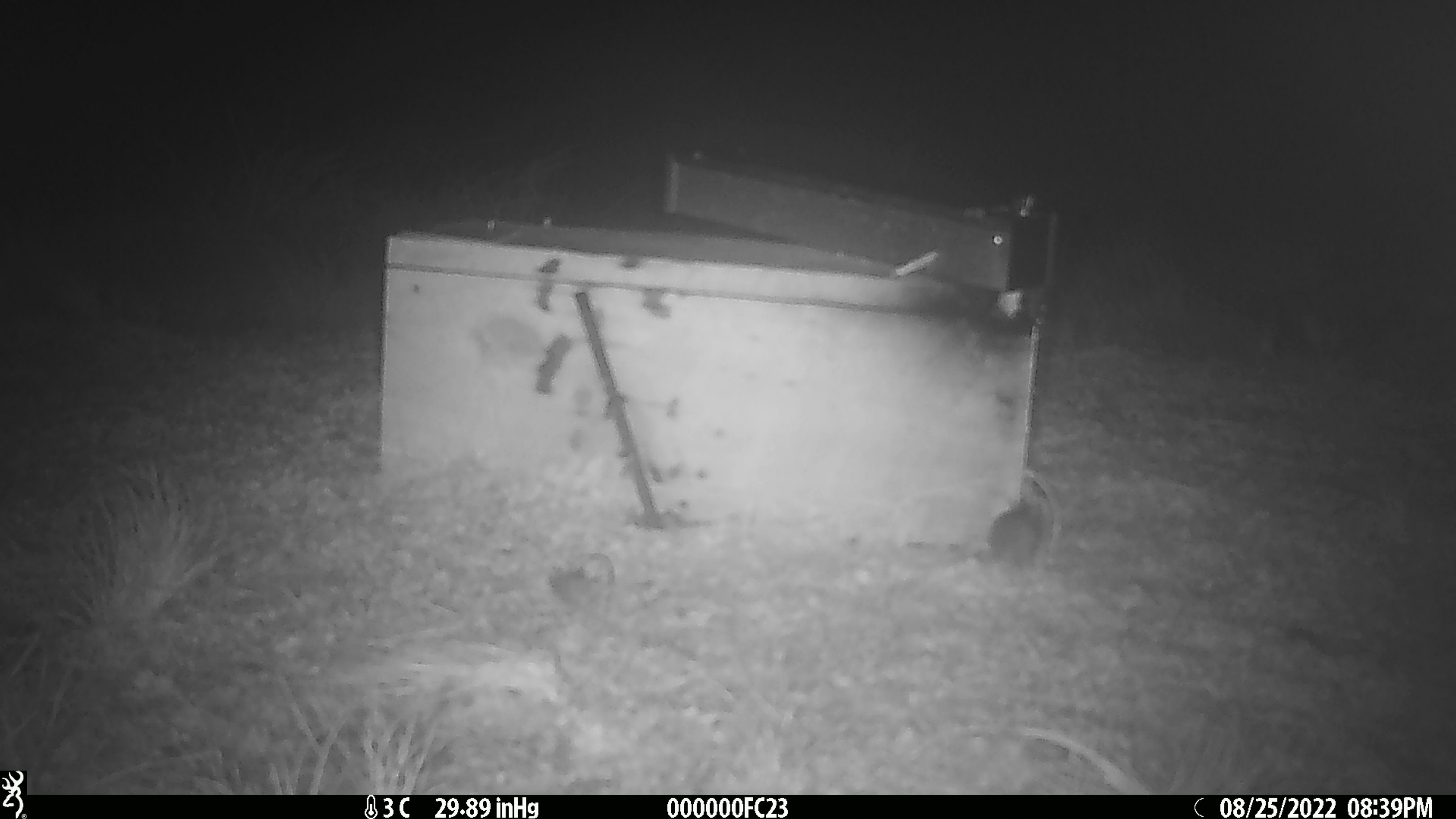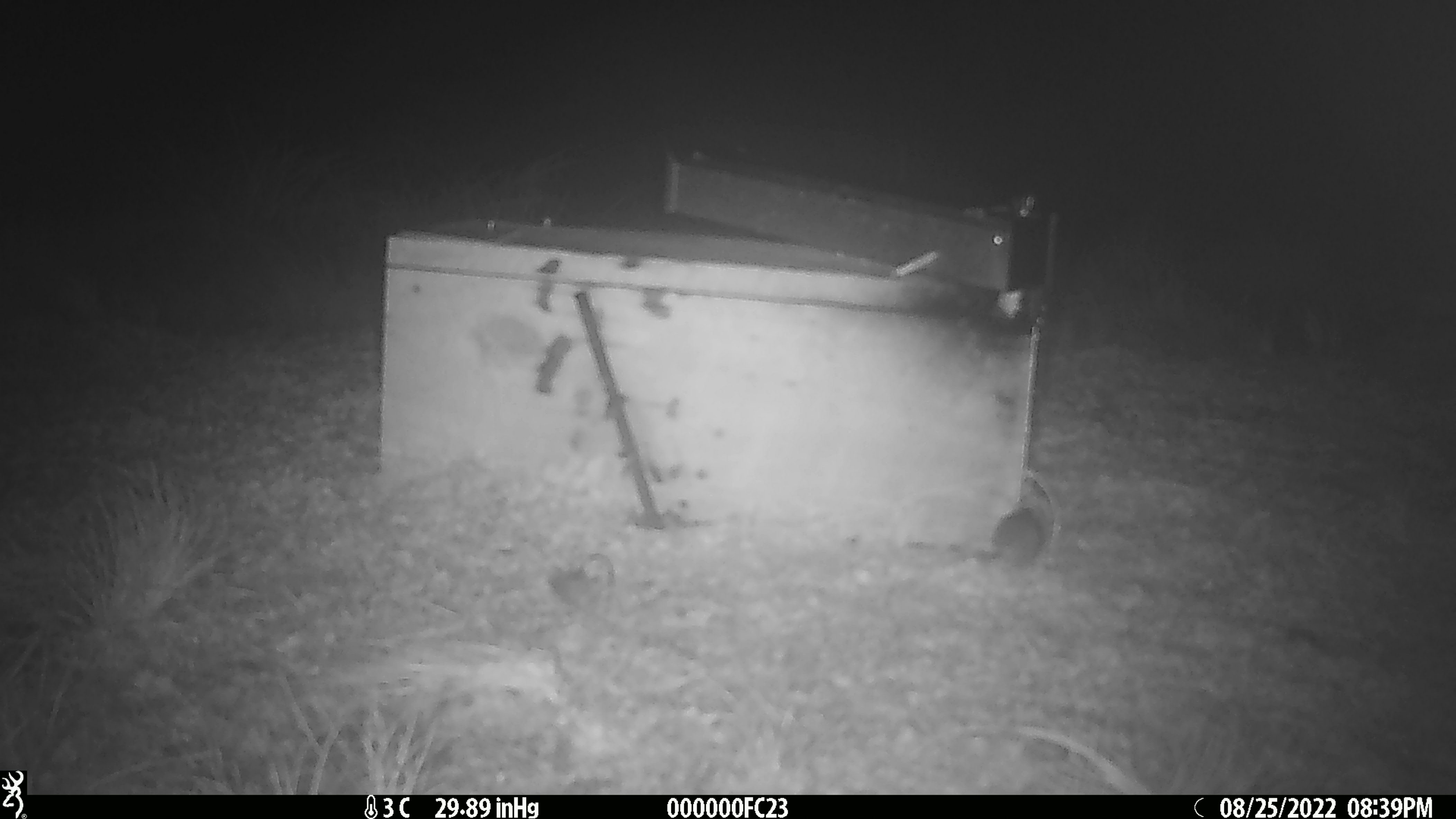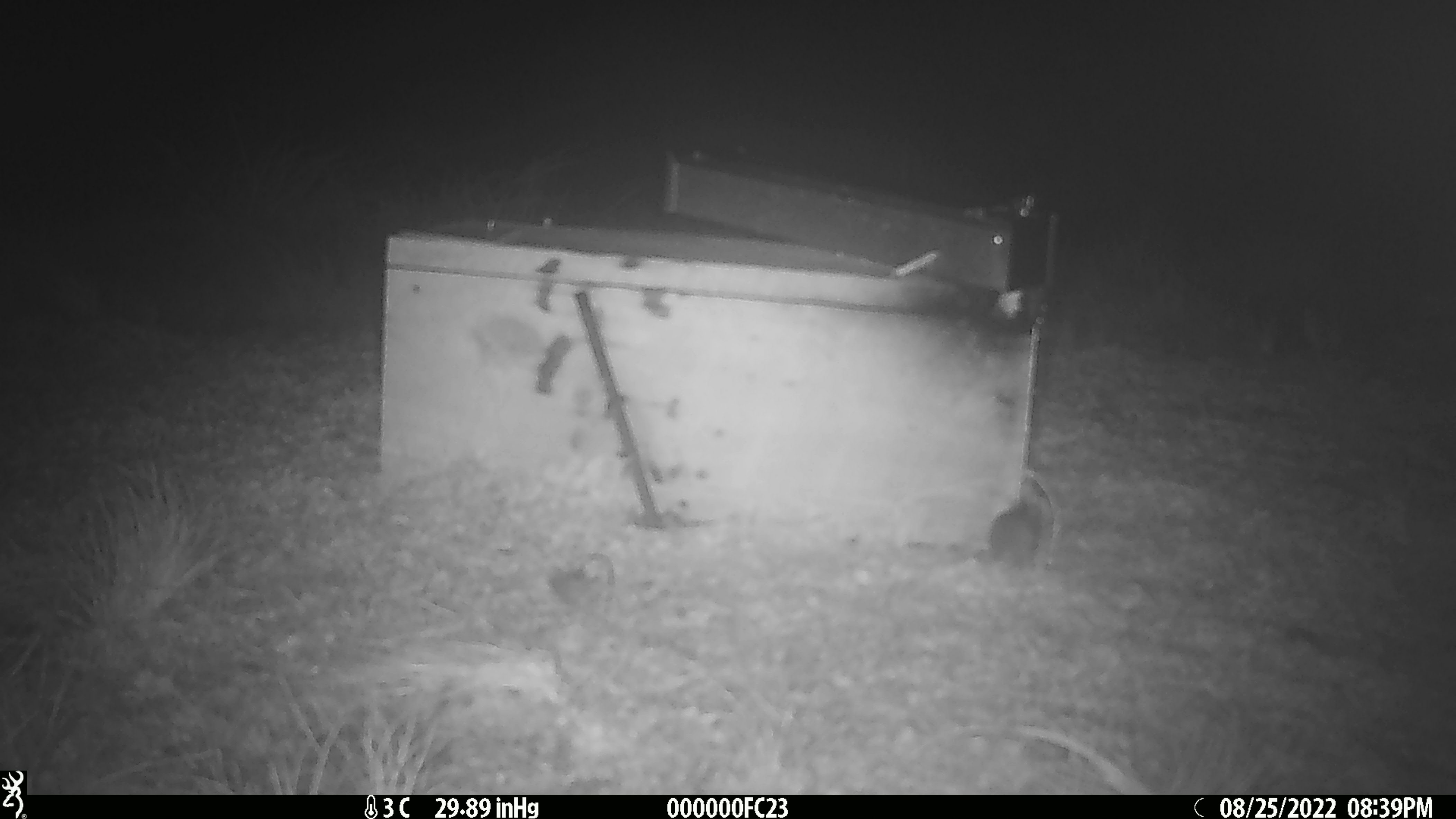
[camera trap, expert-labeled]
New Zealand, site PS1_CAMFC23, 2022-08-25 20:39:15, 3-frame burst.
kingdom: Animalia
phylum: Chordata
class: Mammalia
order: Rodentia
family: Muridae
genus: Mus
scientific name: Mus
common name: mouse